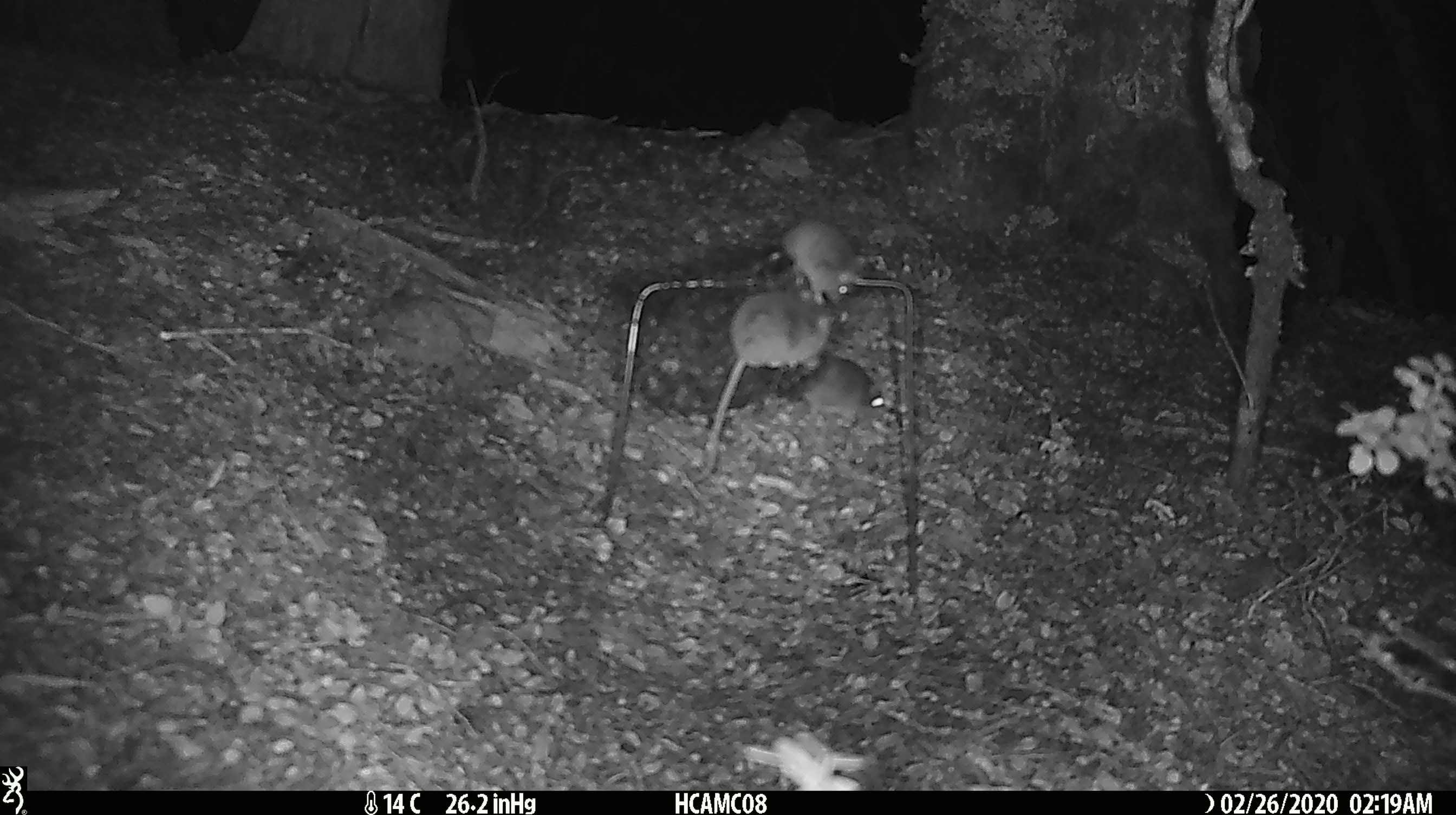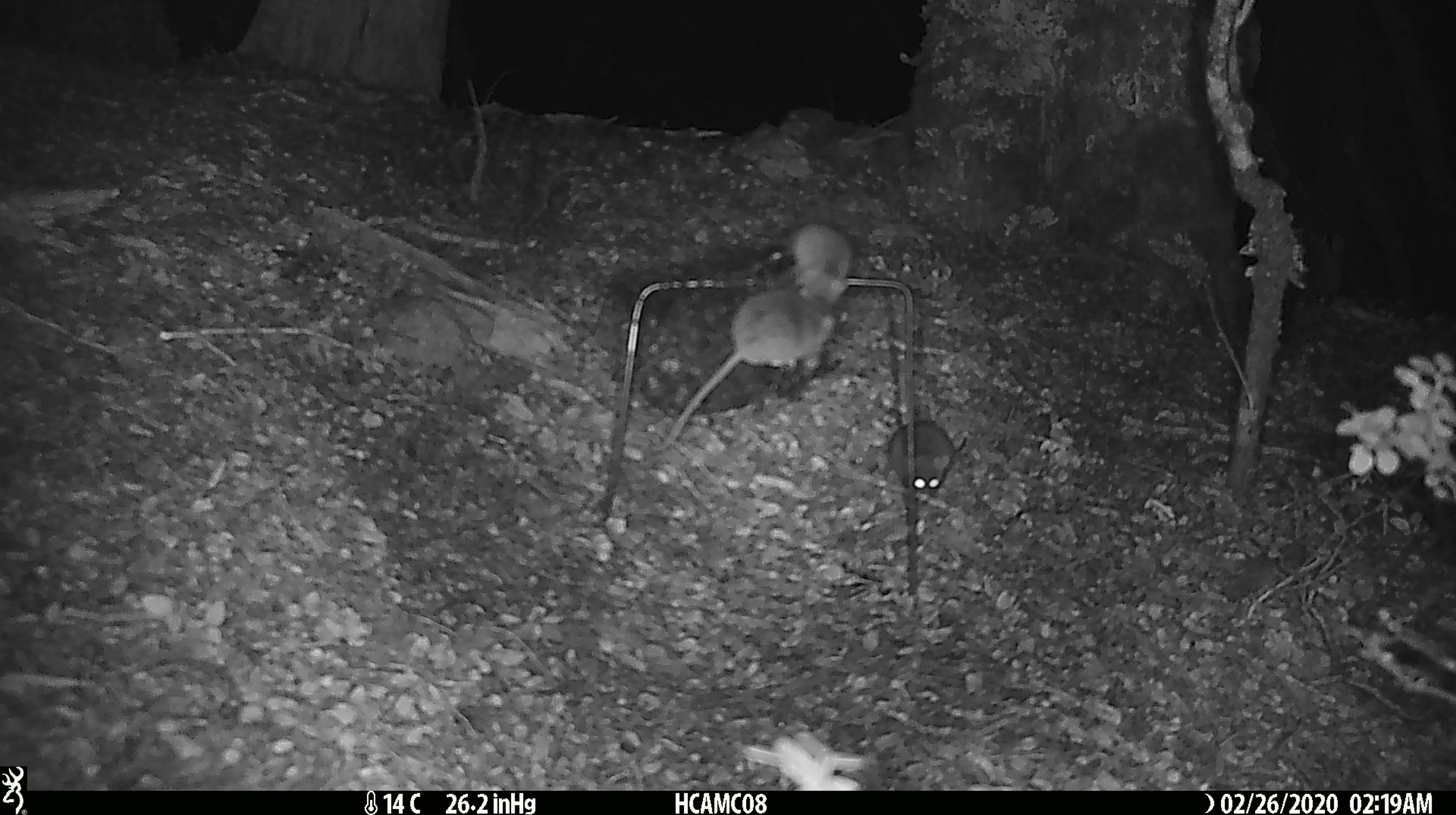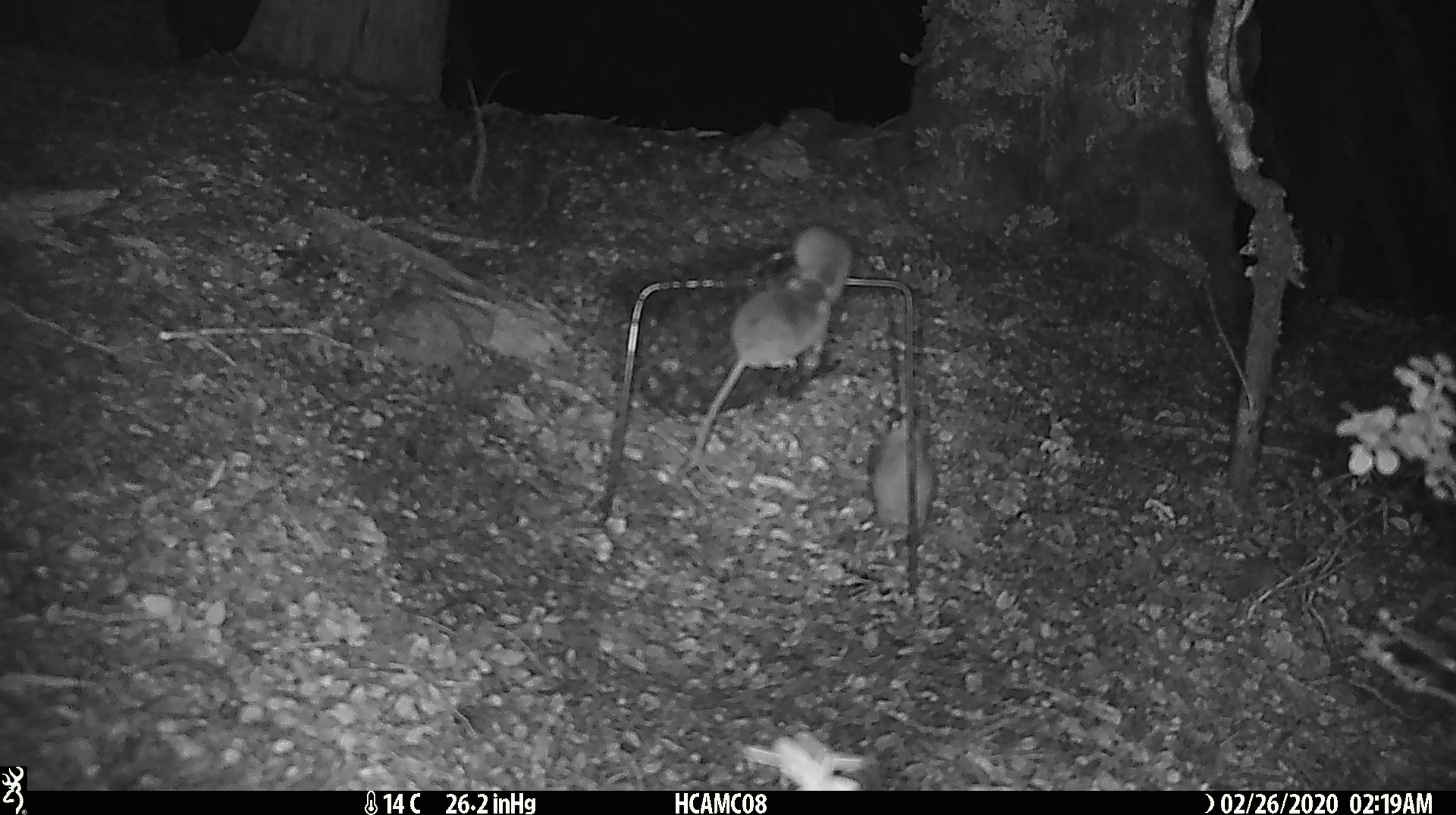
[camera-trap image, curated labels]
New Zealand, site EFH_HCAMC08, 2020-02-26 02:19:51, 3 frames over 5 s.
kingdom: Animalia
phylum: Chordata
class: Mammalia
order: Rodentia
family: Muridae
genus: Mus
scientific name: Mus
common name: mouse